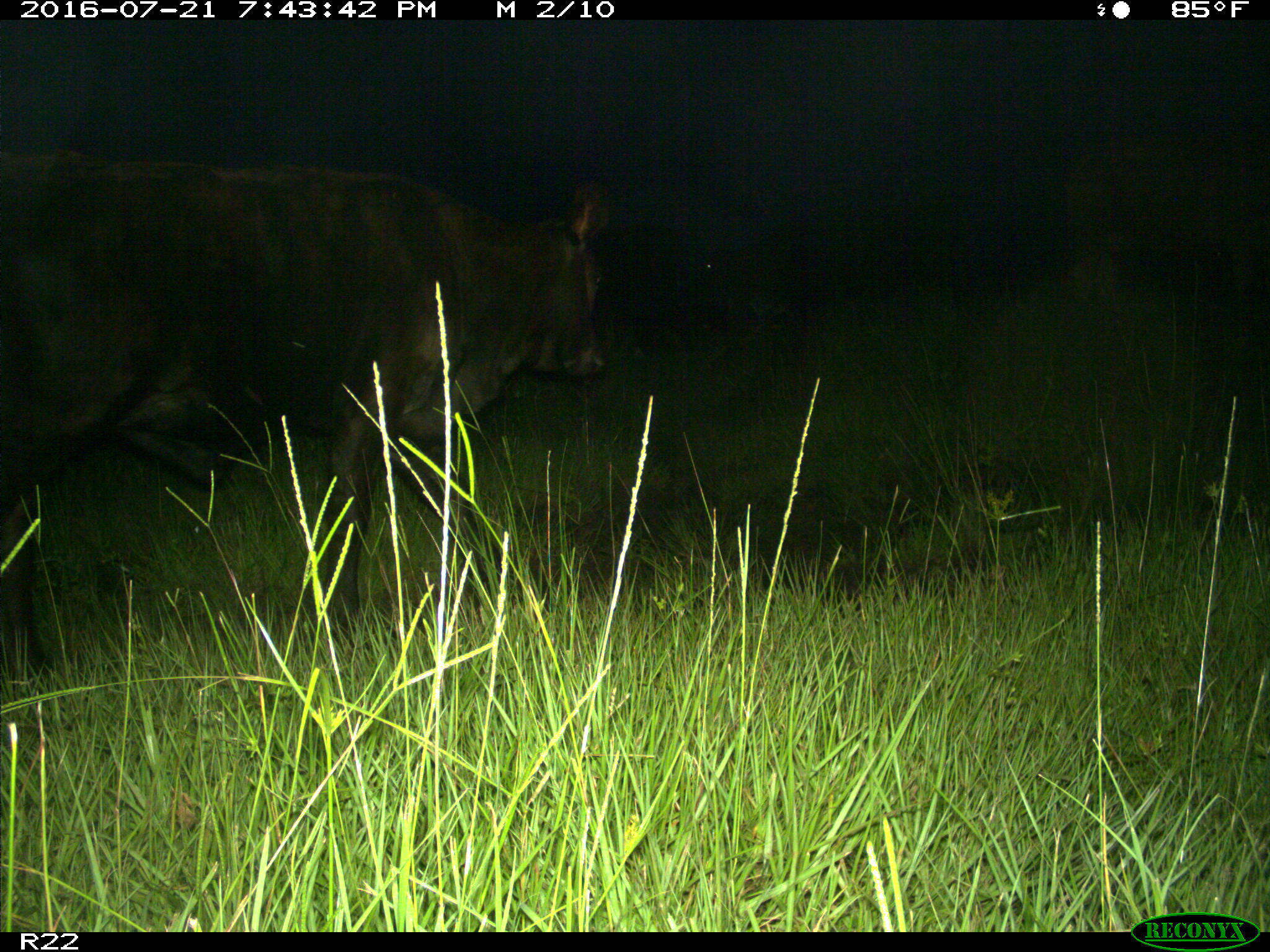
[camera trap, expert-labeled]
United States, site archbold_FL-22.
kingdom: Animalia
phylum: Chordata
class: Mammalia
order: Artiodactyla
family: Bovidae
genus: Bos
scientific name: Bos taurus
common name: domestic cow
Bos taurus (domestic cow).